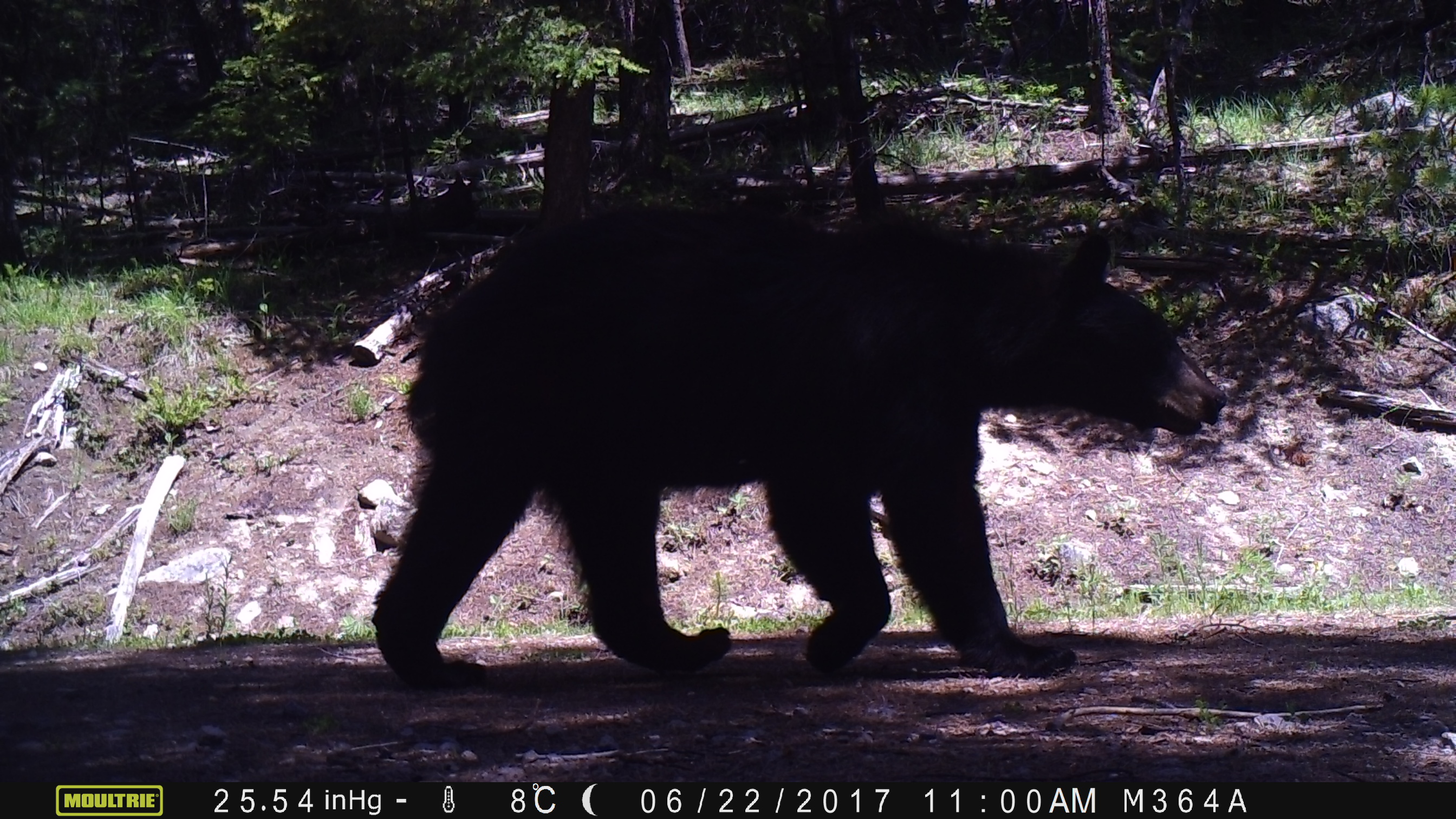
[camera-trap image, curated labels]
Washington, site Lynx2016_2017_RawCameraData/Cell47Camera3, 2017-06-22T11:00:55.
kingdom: Animalia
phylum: Chordata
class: Mammalia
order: Carnivora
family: Ursidae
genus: Ursus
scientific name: Ursus americanus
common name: american black bear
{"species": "Ursus americanus (american black bear)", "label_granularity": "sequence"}